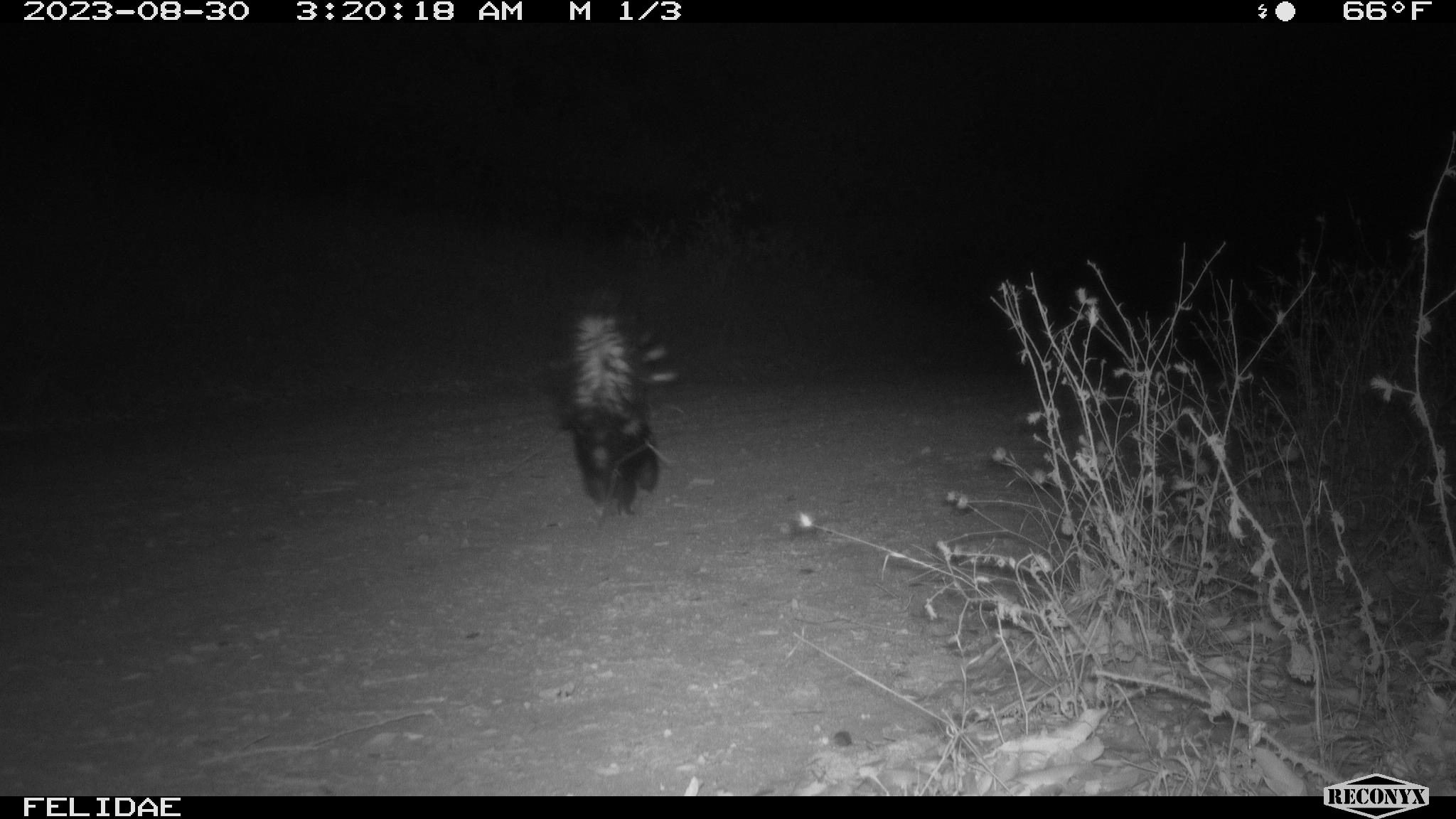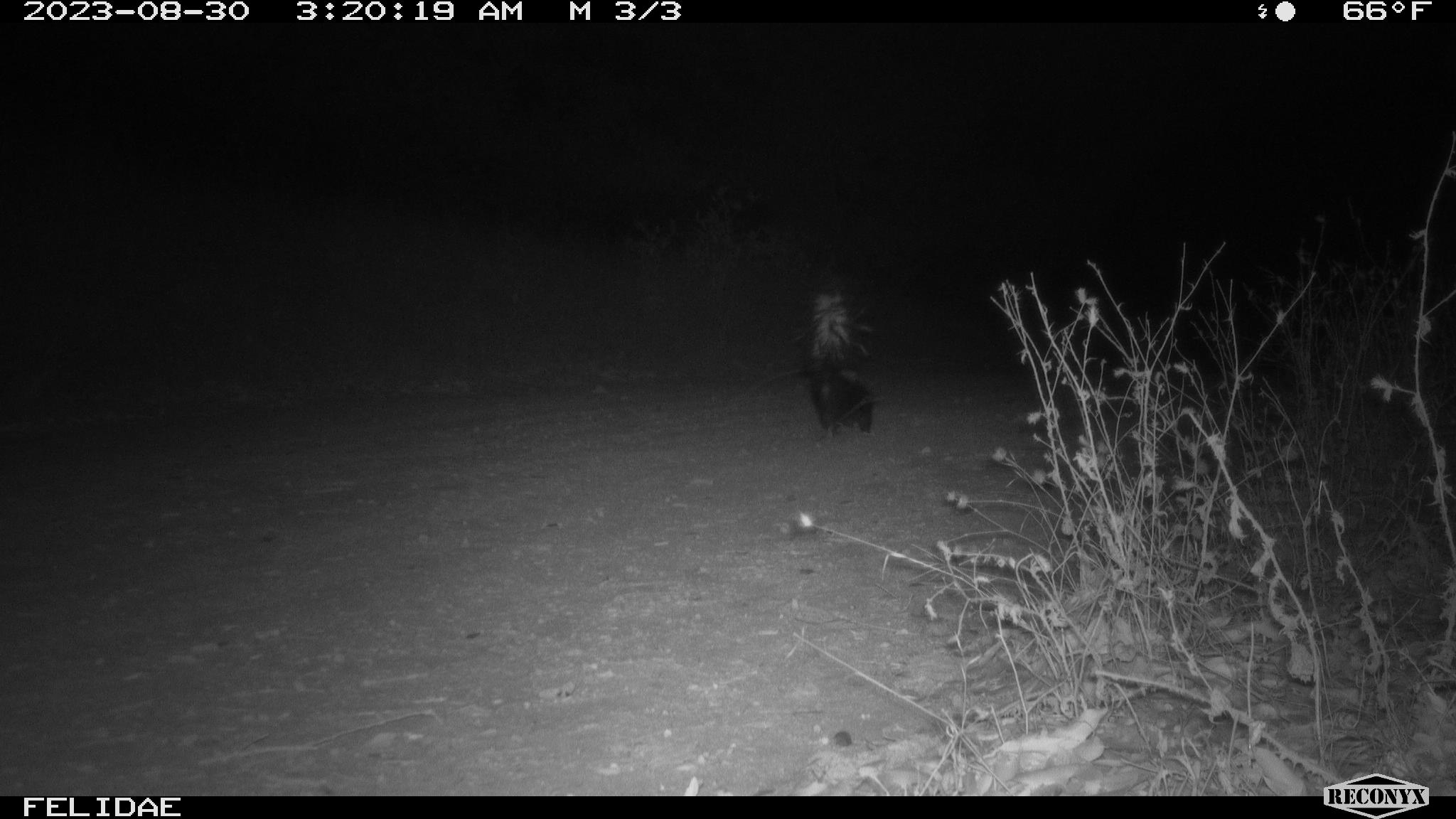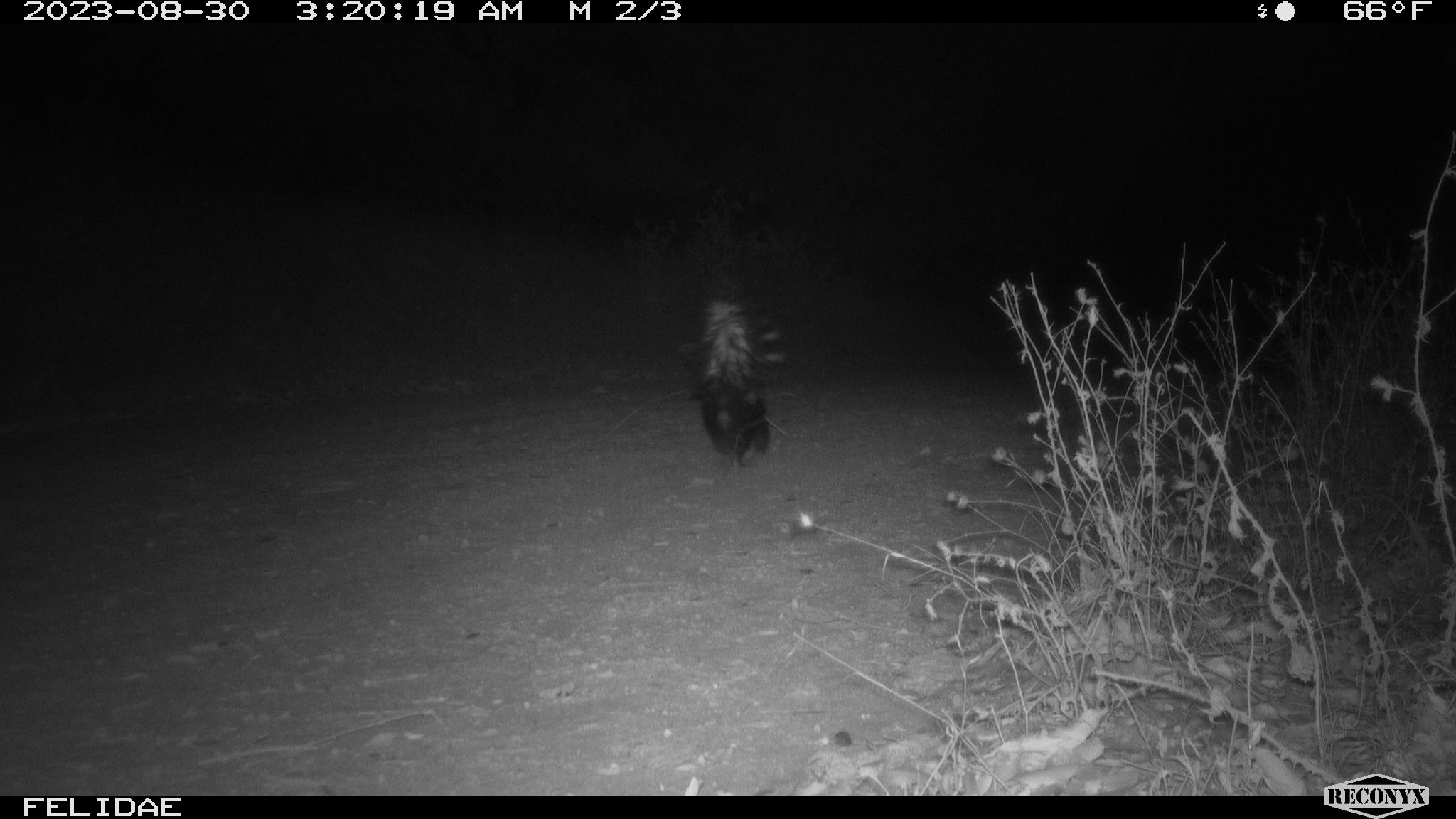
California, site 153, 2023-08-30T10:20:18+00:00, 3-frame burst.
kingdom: Animalia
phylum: Chordata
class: Mammalia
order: Carnivora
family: Mephitidae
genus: Mephitis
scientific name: Mephitis mephitis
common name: striped skunk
Striped skunk (Mephitis mephitis).